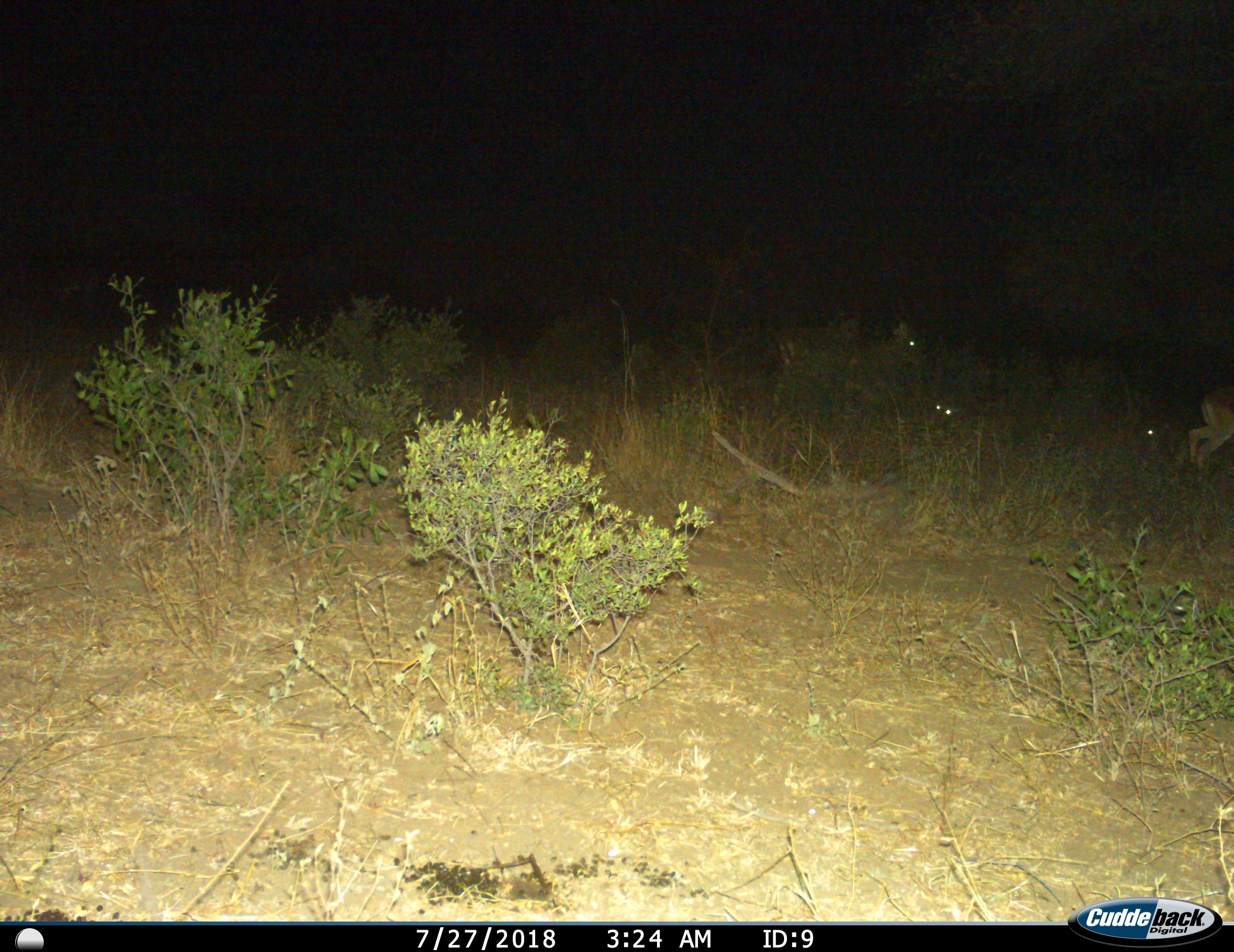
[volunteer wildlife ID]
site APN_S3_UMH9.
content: unidentified animal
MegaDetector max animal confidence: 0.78